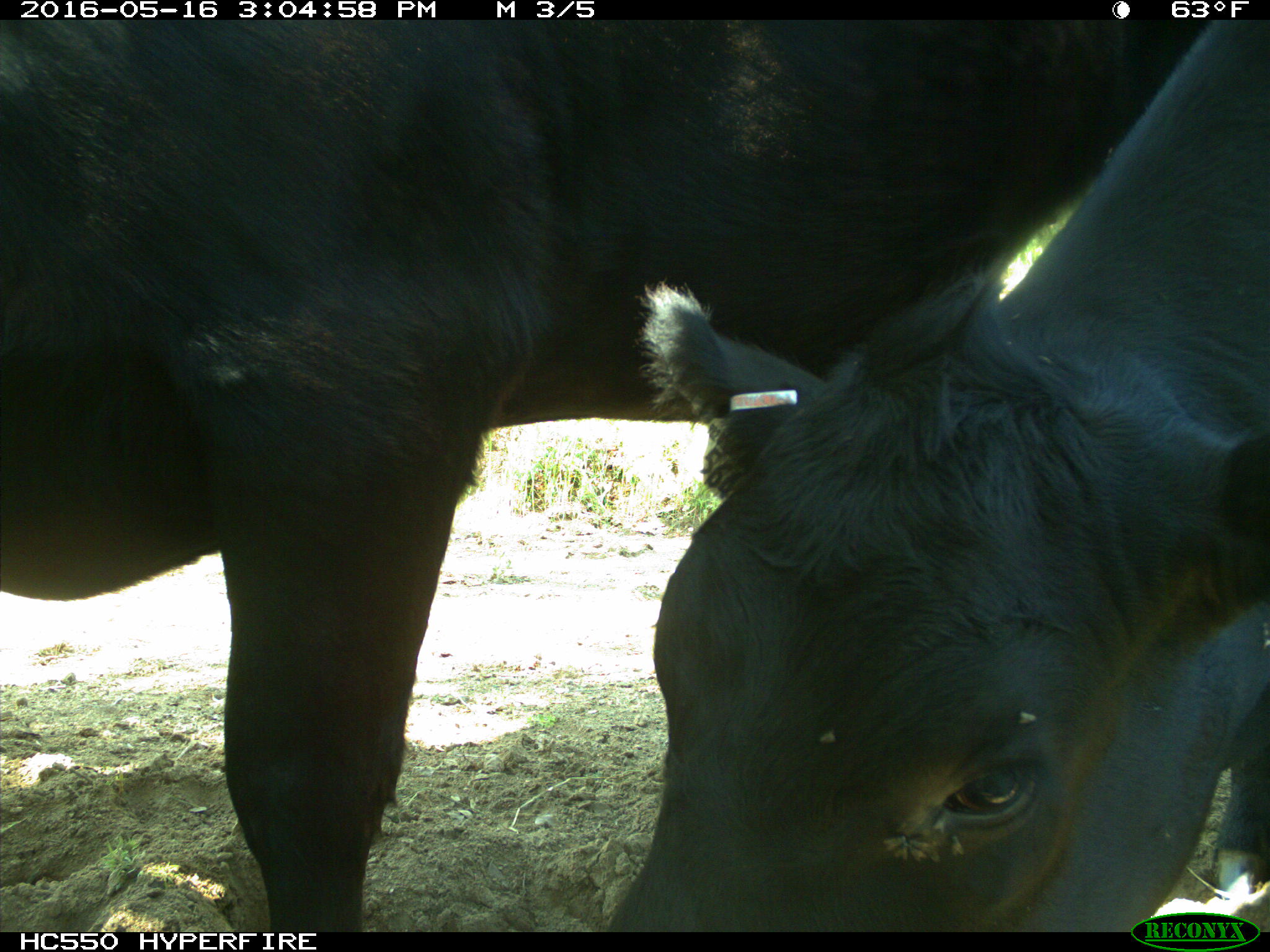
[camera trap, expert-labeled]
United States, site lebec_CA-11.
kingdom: Animalia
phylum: Chordata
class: Mammalia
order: Artiodactyla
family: Bovidae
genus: Bos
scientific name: Bos taurus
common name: domestic cow